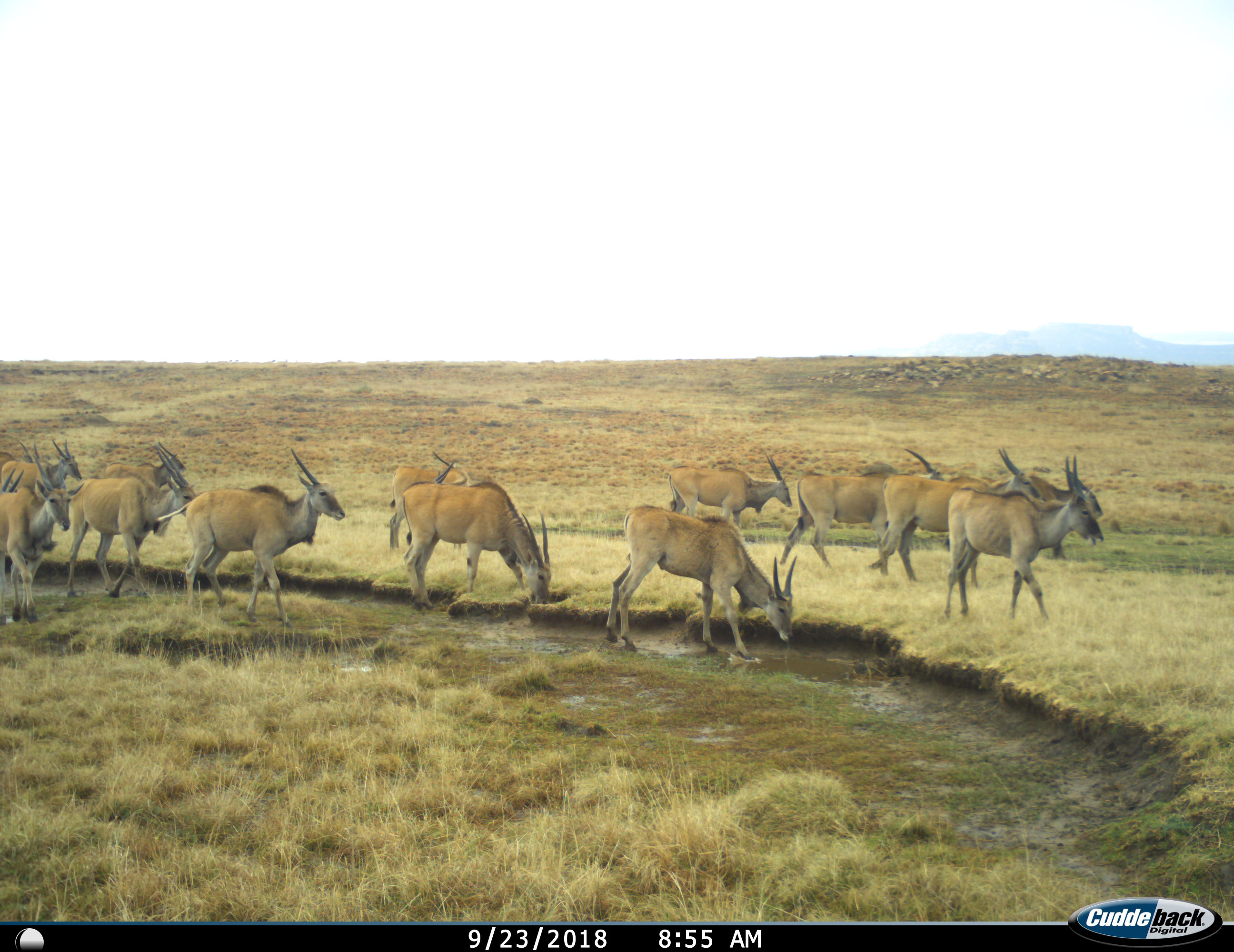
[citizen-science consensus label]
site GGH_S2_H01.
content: unidentified animal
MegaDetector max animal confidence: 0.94